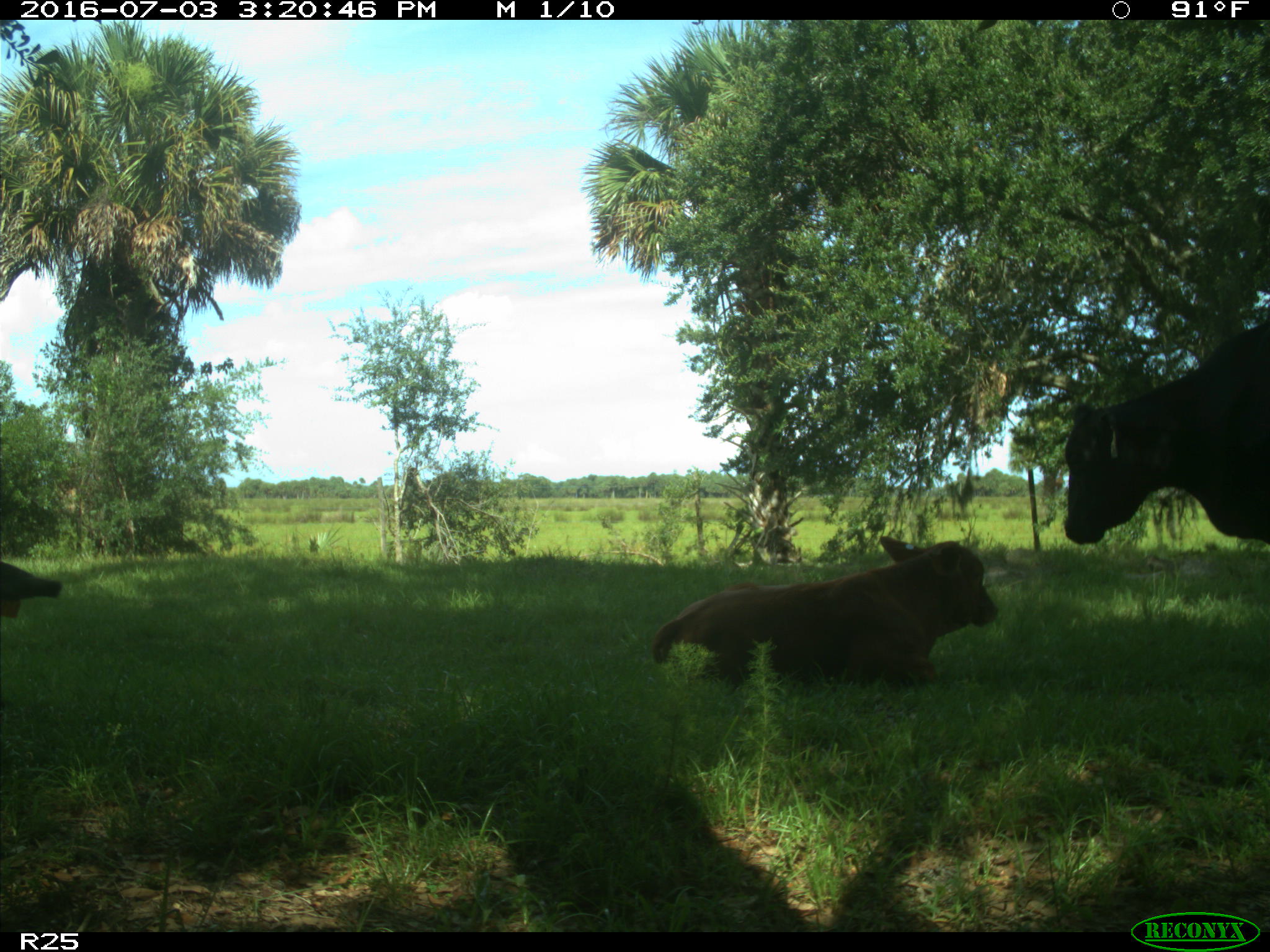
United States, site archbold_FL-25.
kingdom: Animalia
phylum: Chordata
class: Mammalia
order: Artiodactyla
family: Bovidae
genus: Bos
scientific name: Bos taurus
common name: domestic cow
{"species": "Bos taurus (domestic cow)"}